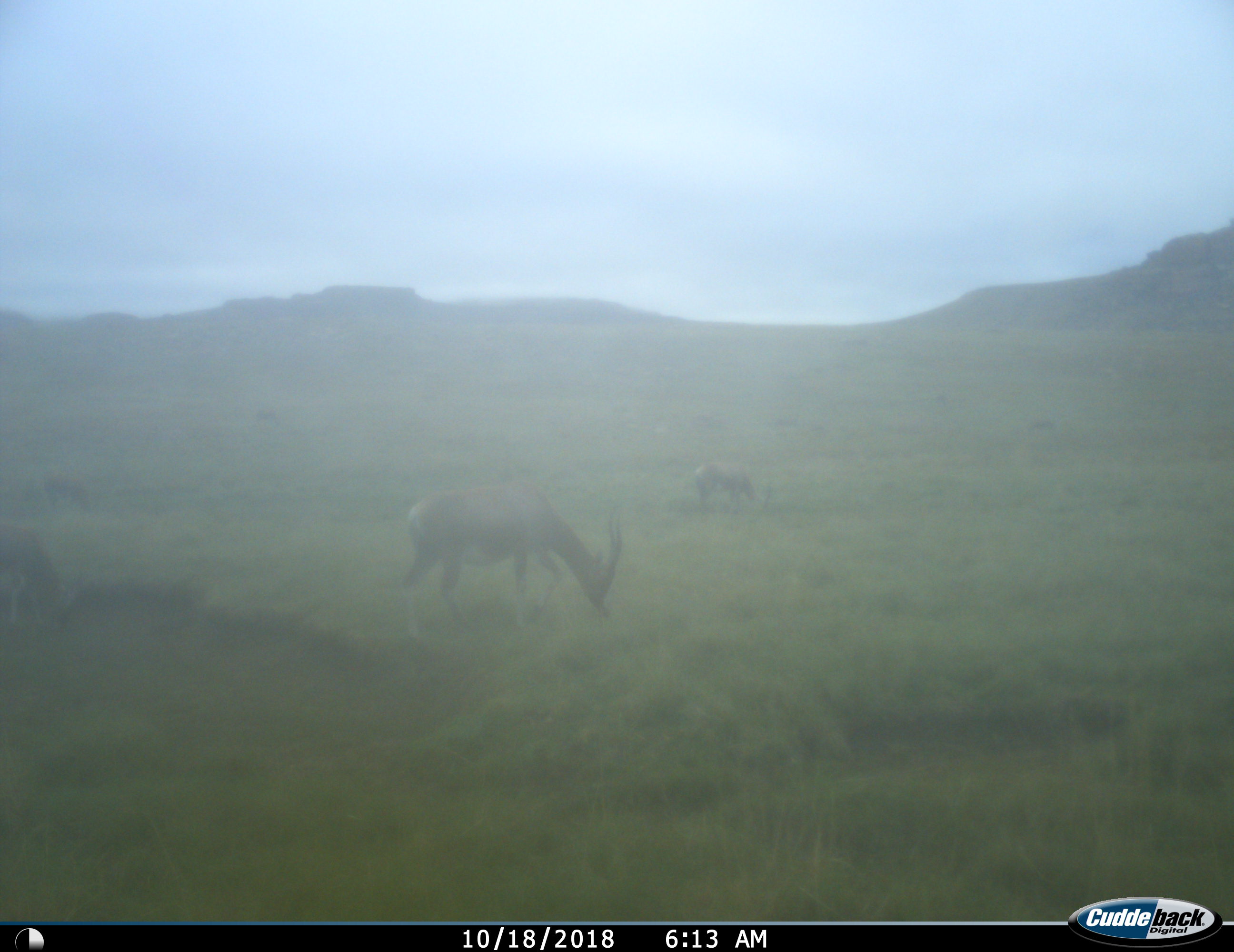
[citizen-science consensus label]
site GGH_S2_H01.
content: unidentified animal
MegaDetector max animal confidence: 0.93